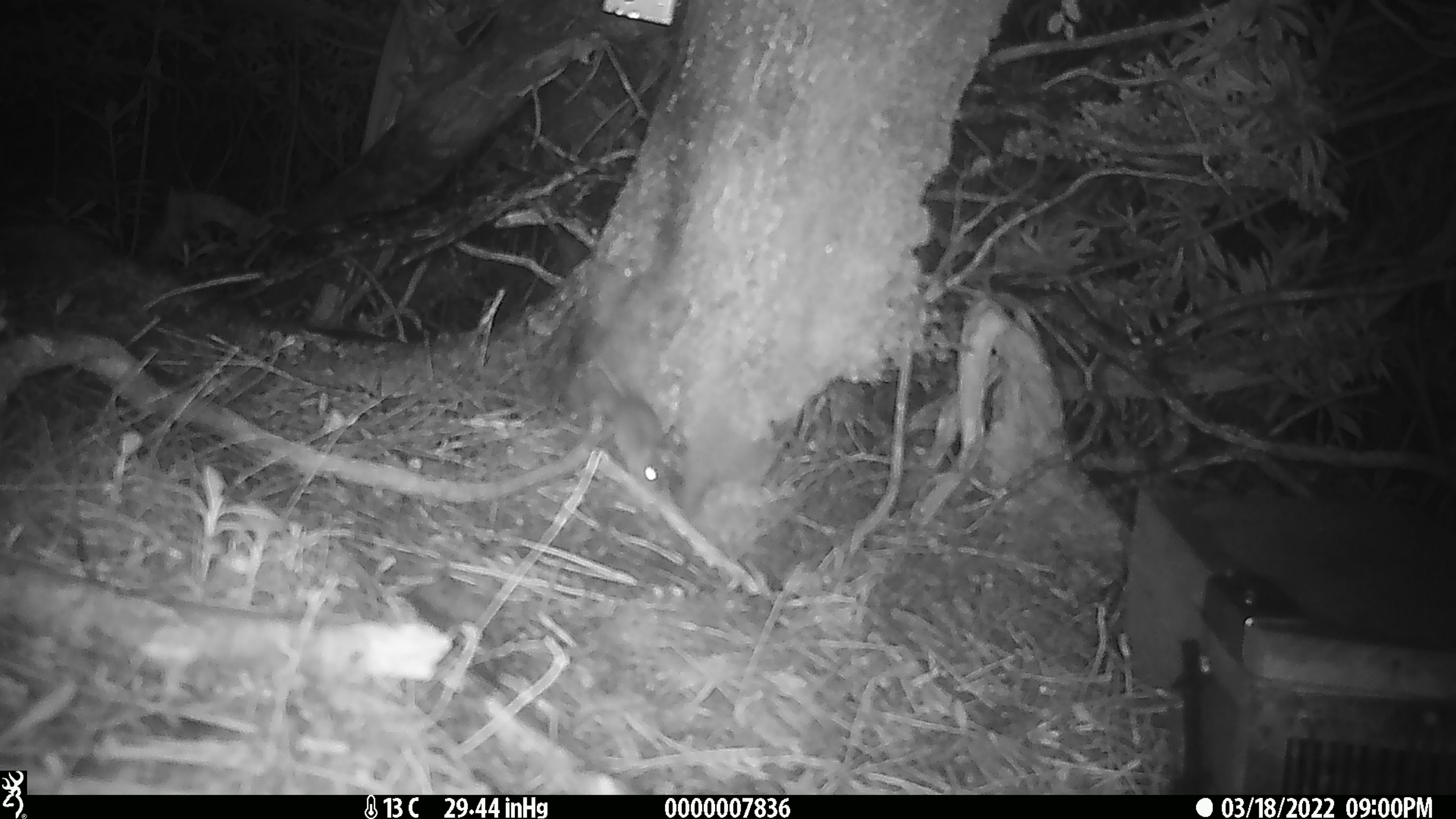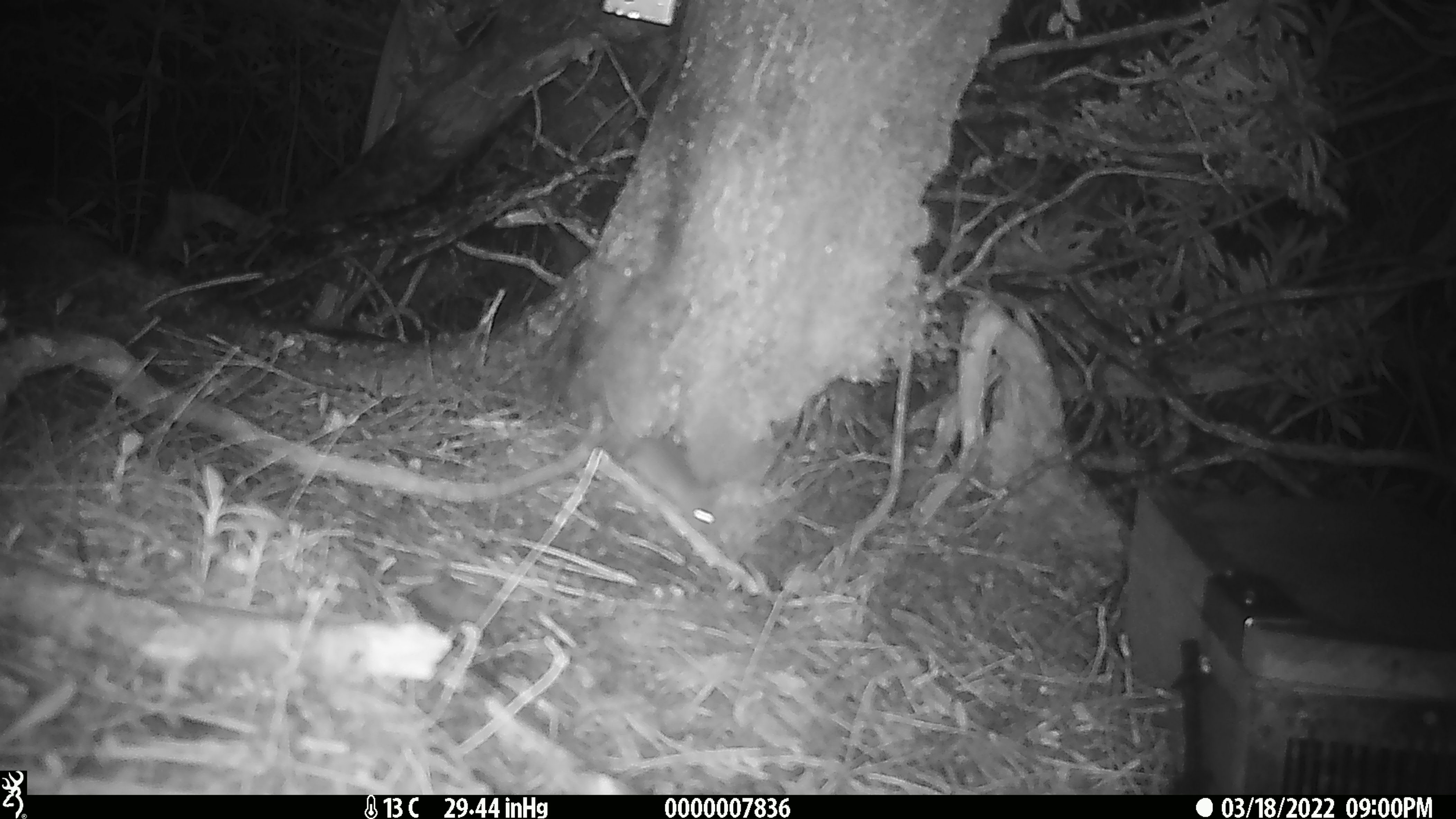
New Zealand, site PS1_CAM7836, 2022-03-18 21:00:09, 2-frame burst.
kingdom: Animalia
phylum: Chordata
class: Mammalia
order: Rodentia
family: Muridae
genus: Mus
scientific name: Mus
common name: mouse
Mouse (Mus).